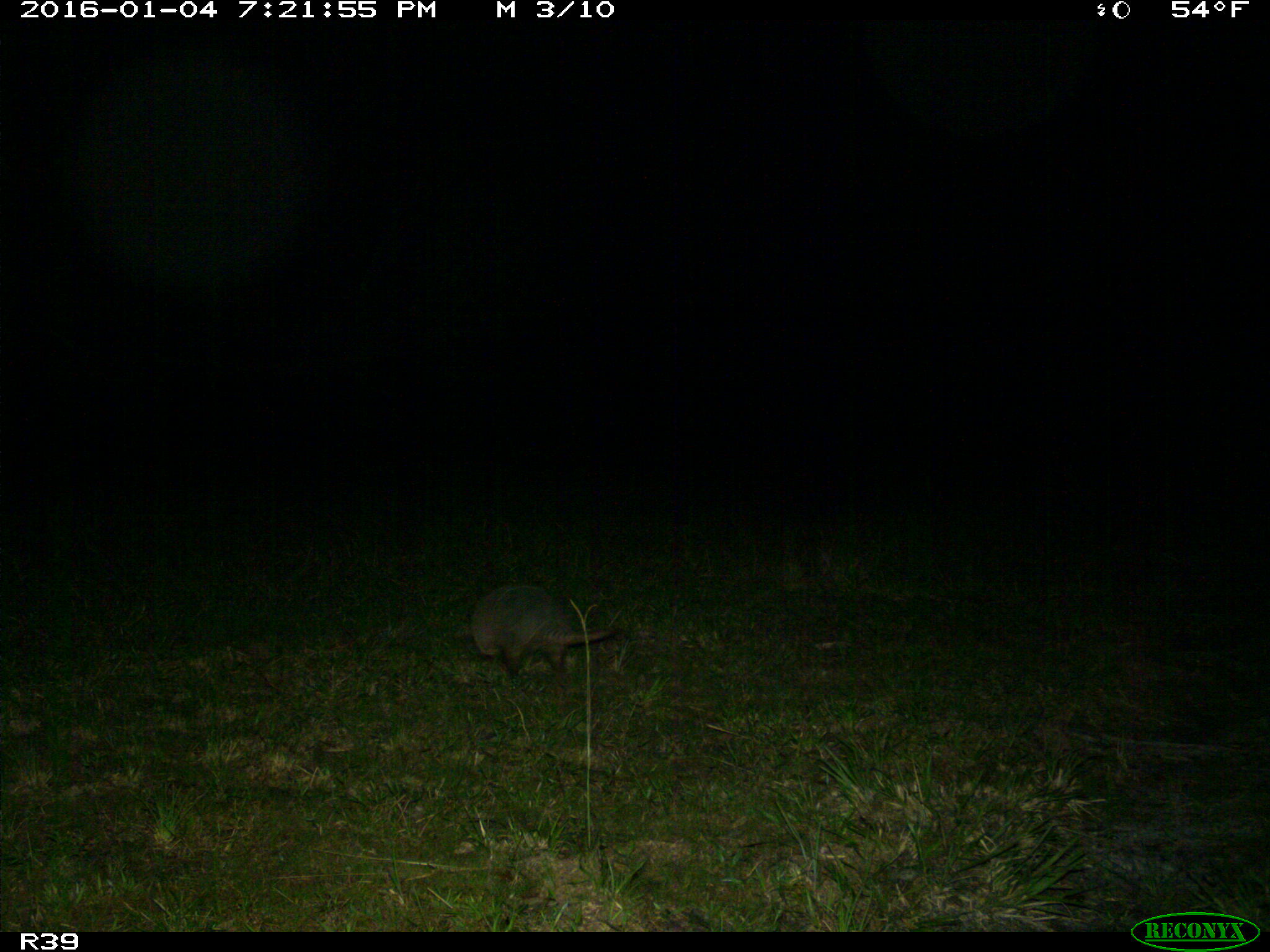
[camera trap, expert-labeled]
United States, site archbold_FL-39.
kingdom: Animalia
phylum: Chordata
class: Mammalia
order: Cingulata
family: Dasypodidae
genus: Dasypus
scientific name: Dasypus novemcinctus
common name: nine-banded armadillo